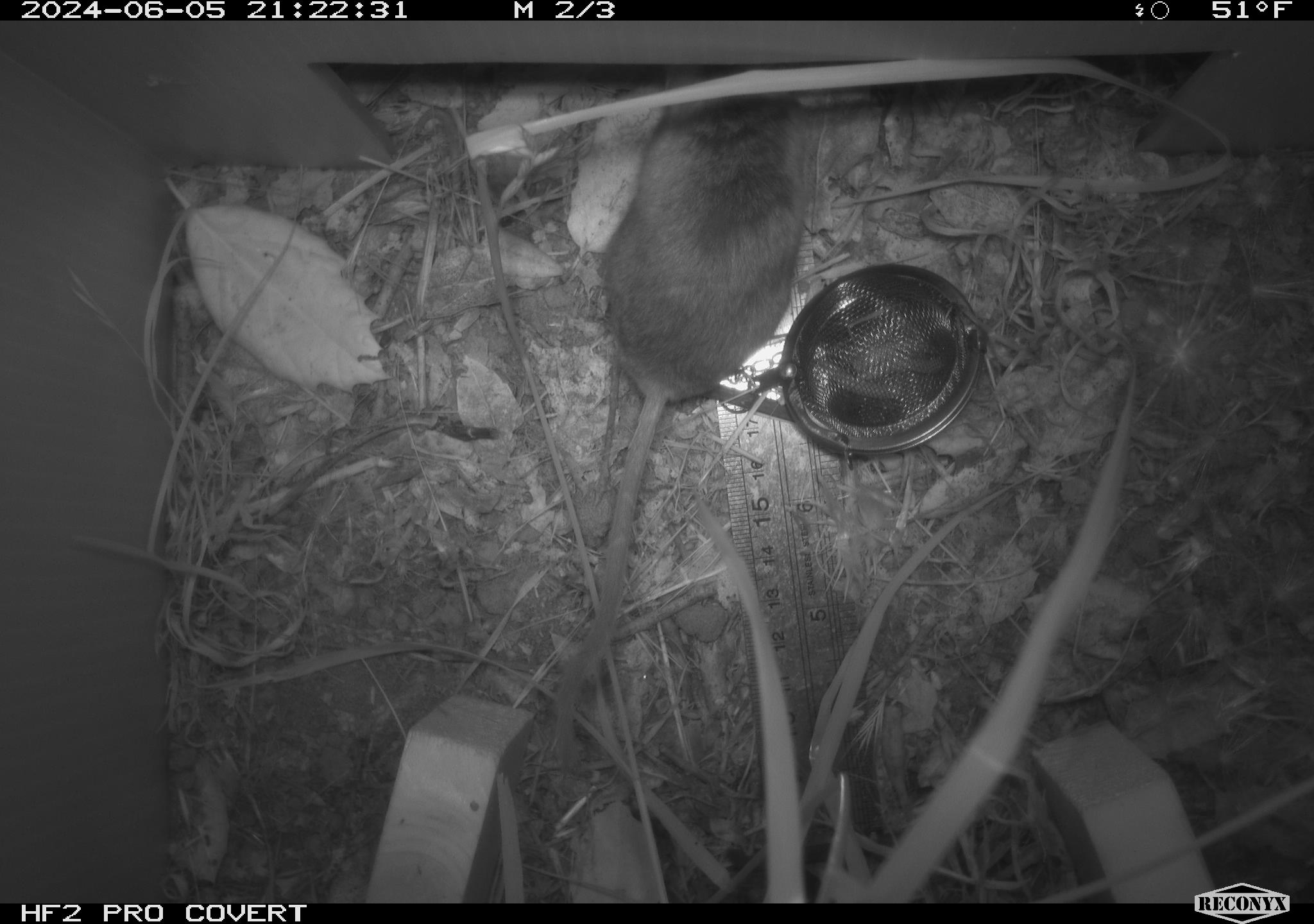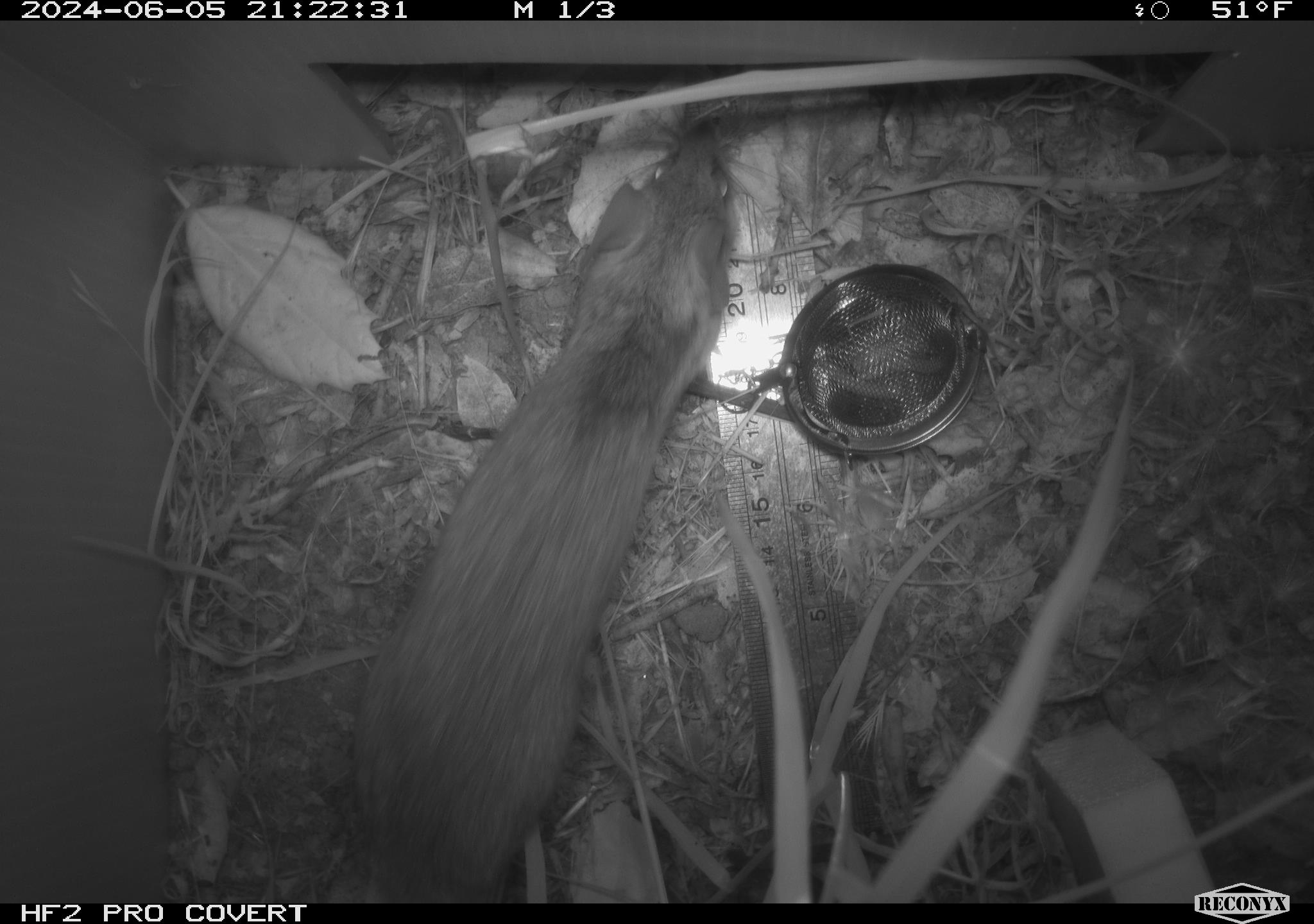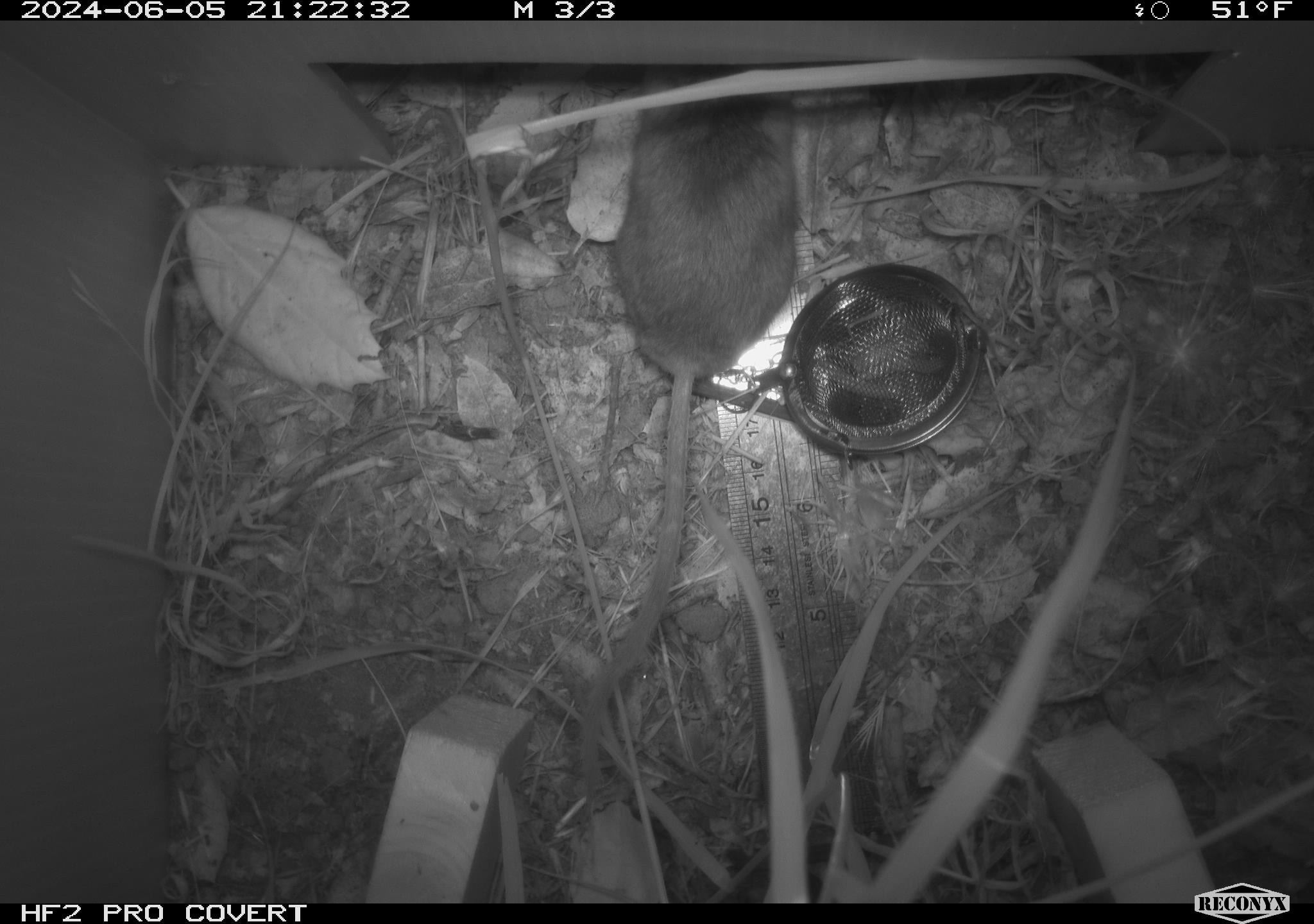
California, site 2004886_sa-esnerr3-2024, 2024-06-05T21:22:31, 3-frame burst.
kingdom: Animalia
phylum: Chordata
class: Mammalia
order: Rodentia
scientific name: Rodentia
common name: rodent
Rodent (Rodentia).